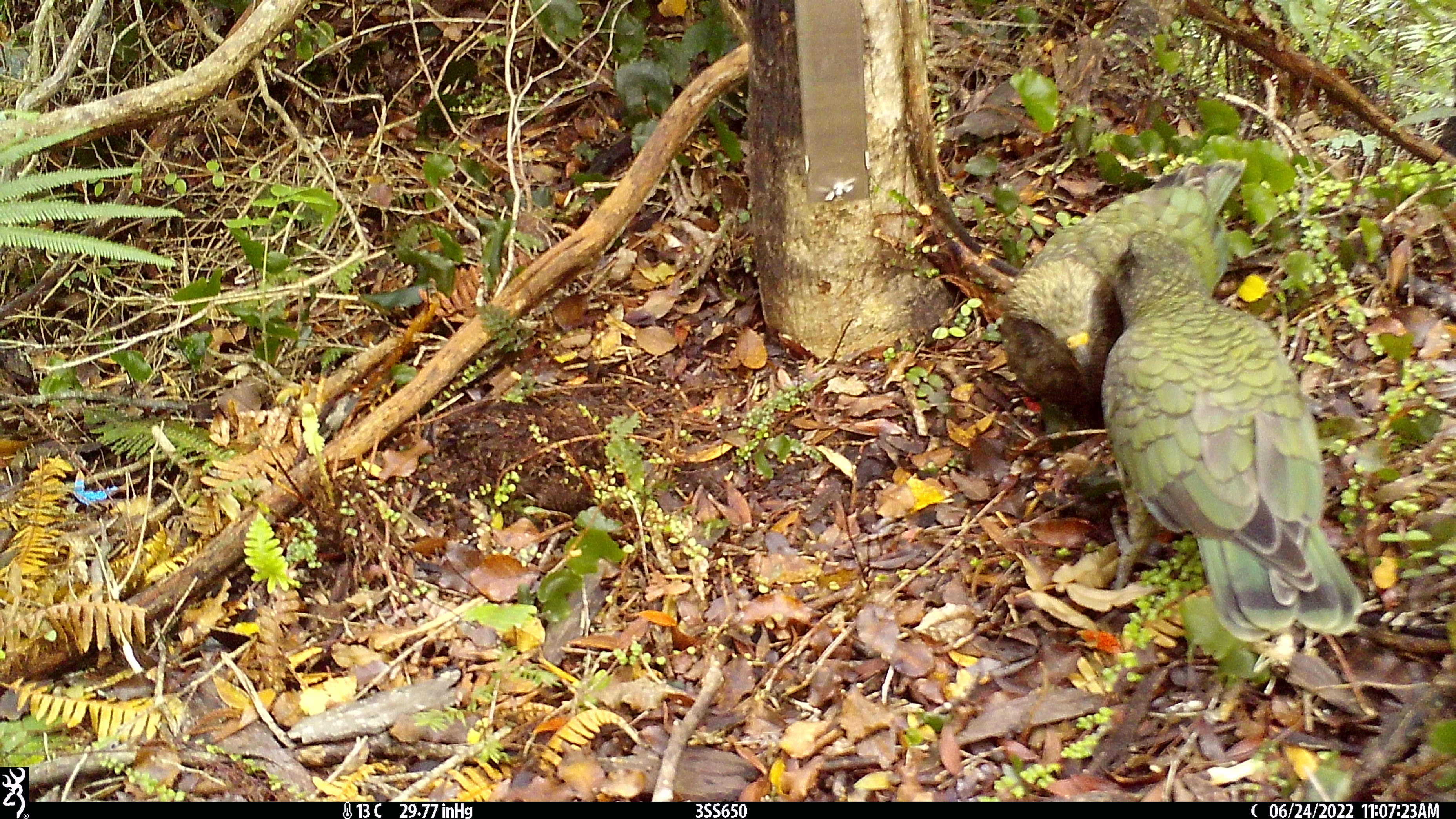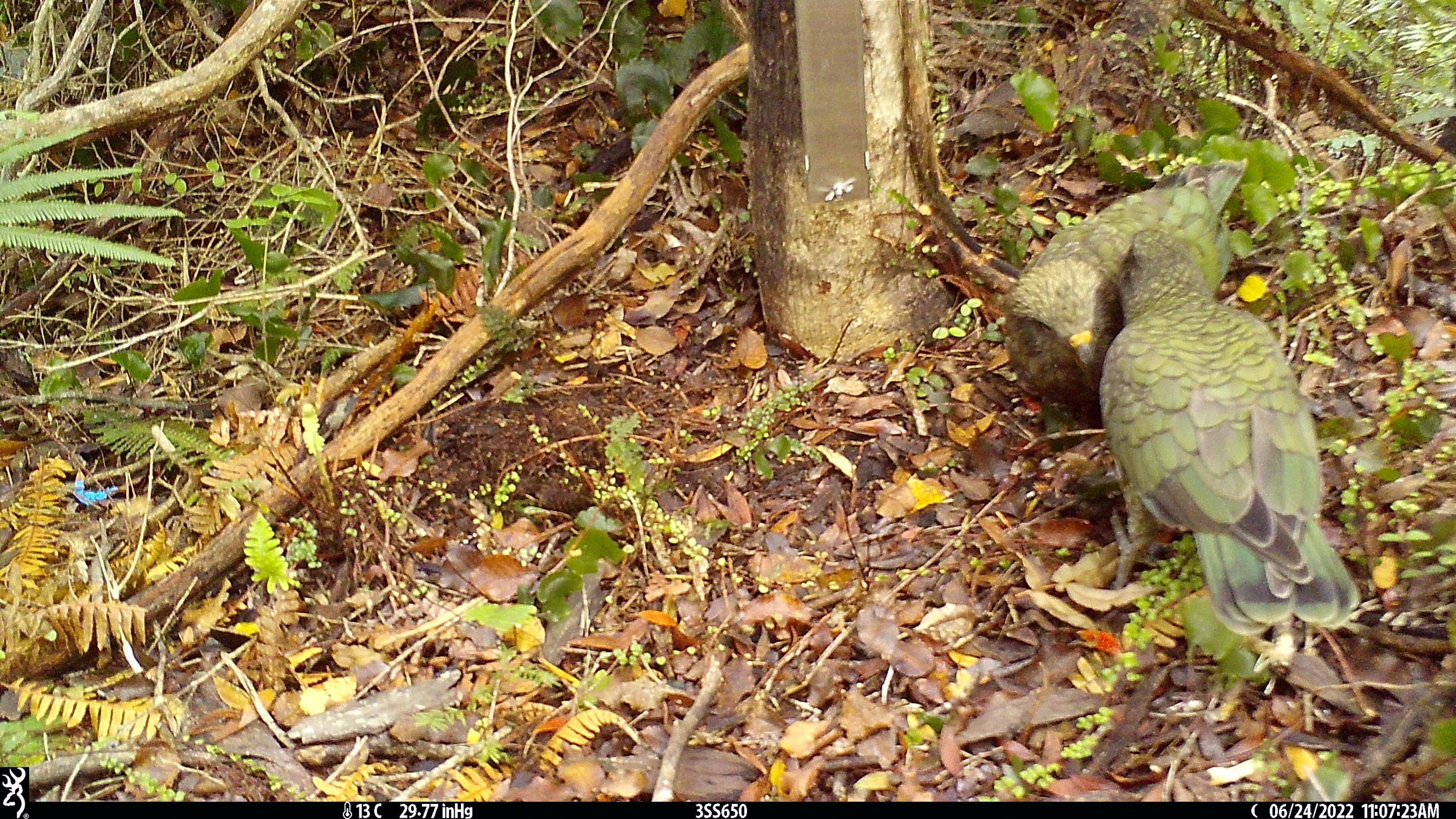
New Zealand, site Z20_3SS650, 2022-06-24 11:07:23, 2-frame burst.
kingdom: Animalia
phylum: Chordata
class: Aves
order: Psittaciformes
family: Strigopidae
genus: Nestor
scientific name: Nestor notabilis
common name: kea